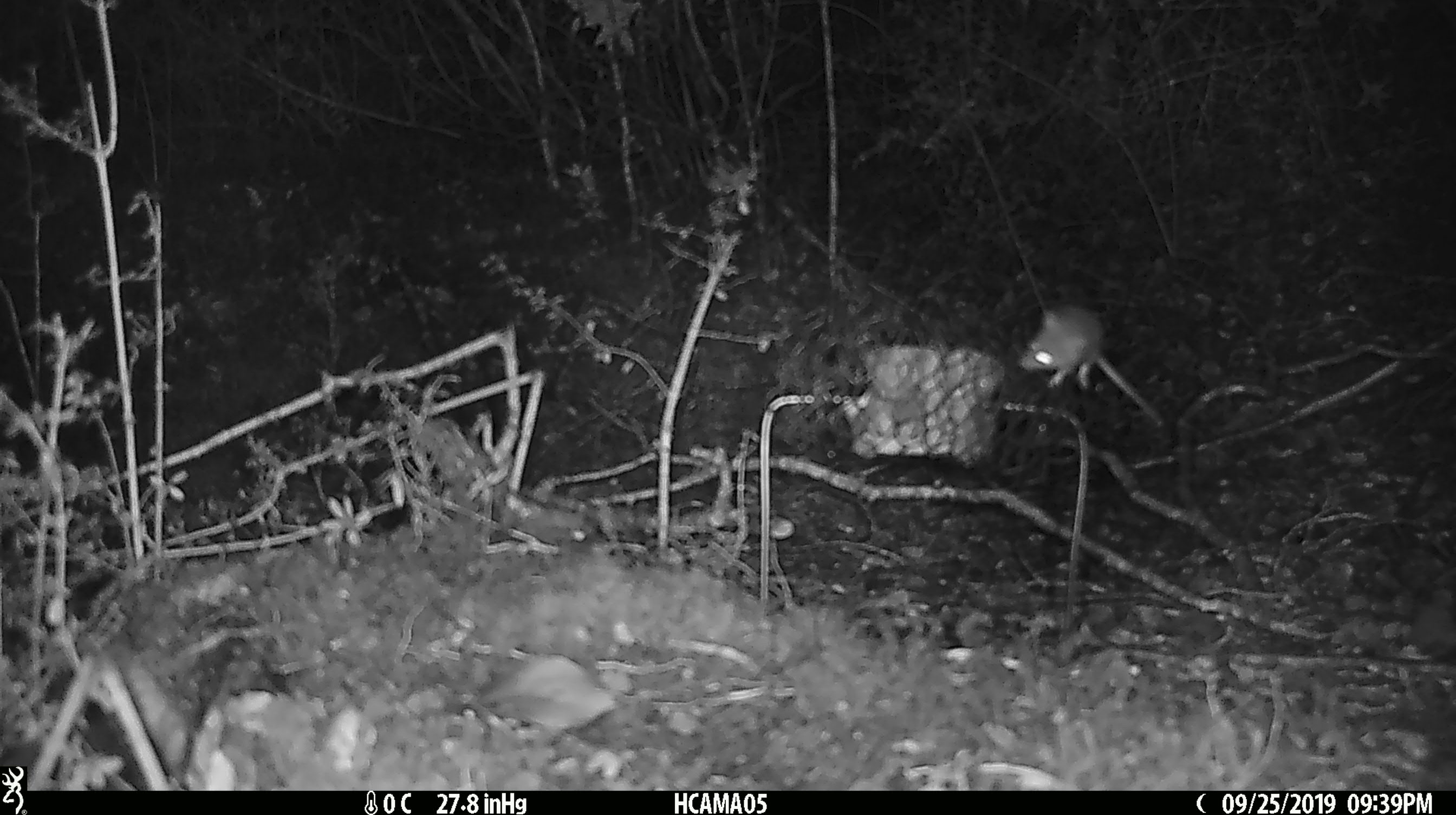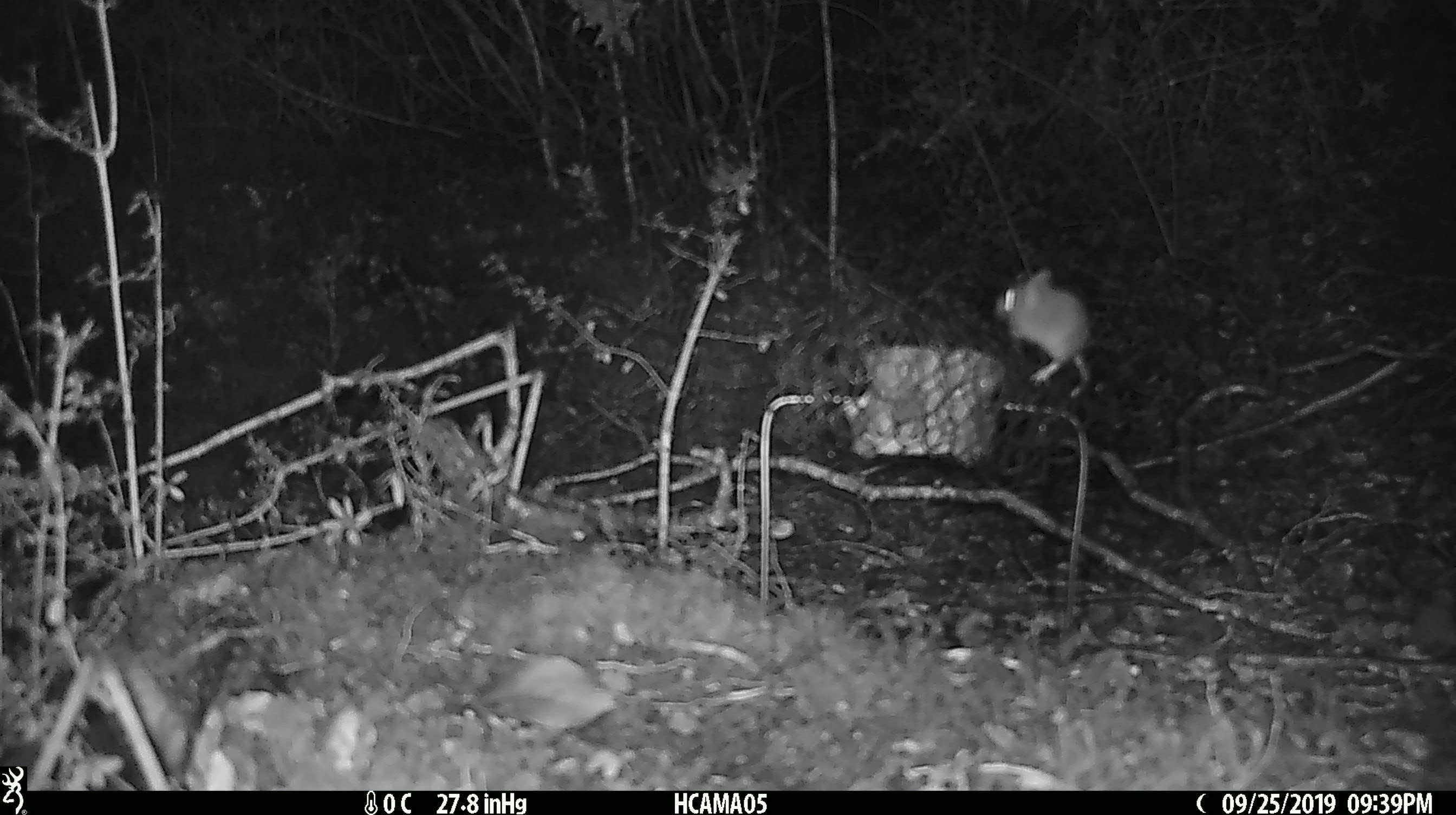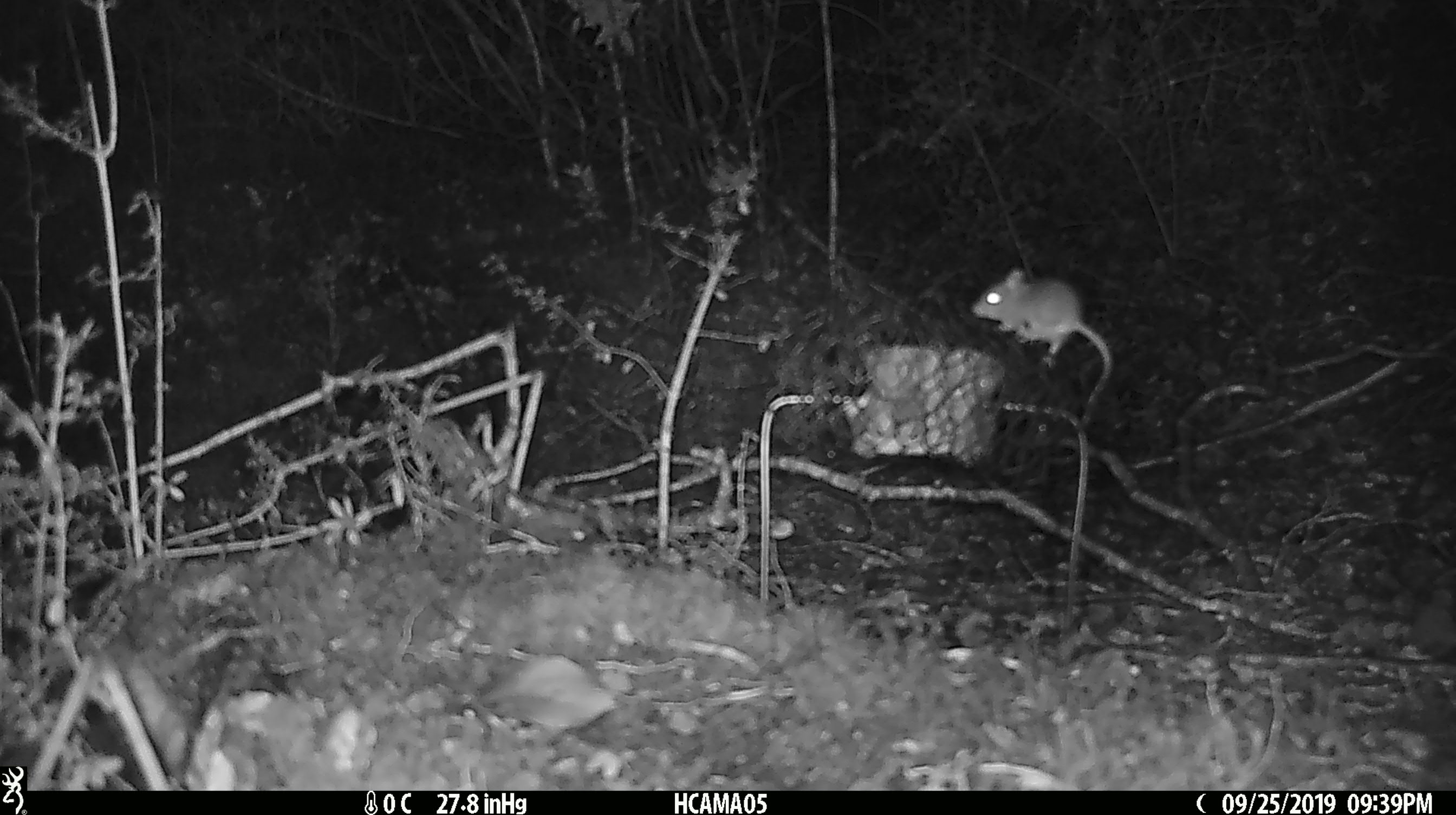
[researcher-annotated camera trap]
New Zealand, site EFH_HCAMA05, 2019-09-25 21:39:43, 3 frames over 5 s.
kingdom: Animalia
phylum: Chordata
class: Mammalia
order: Rodentia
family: Muridae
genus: Mus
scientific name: Mus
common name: mouse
Mouse (Mus).